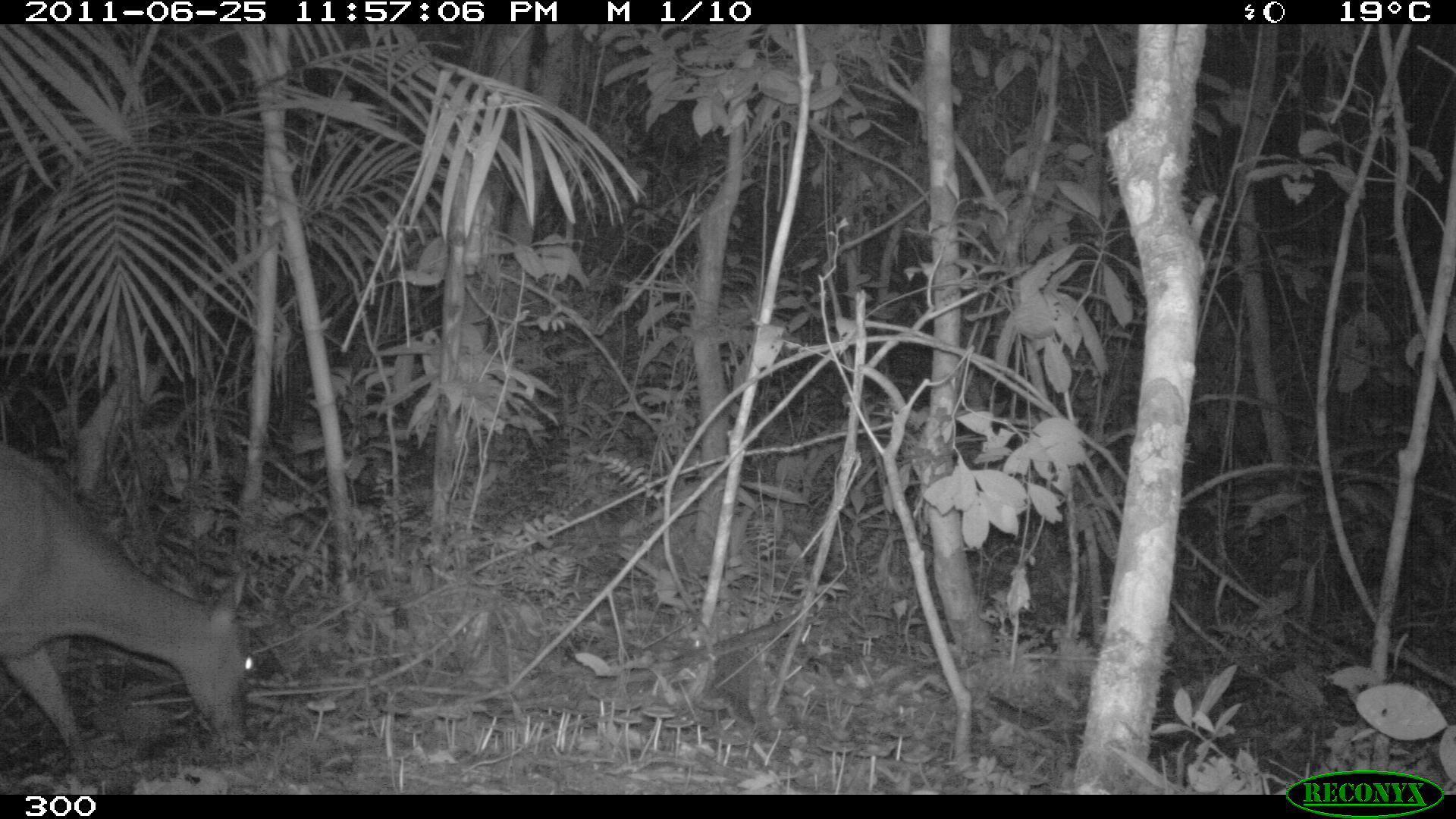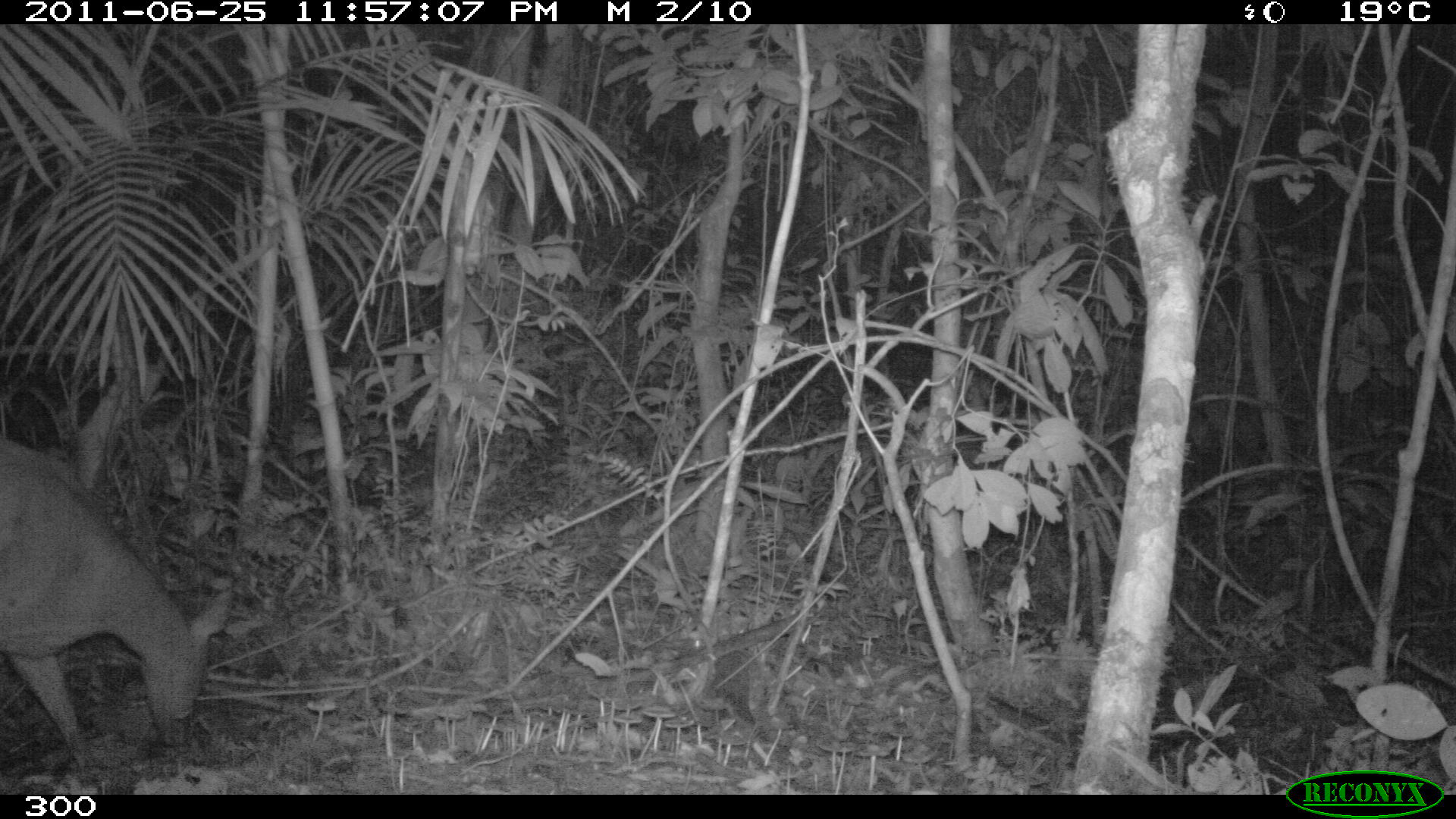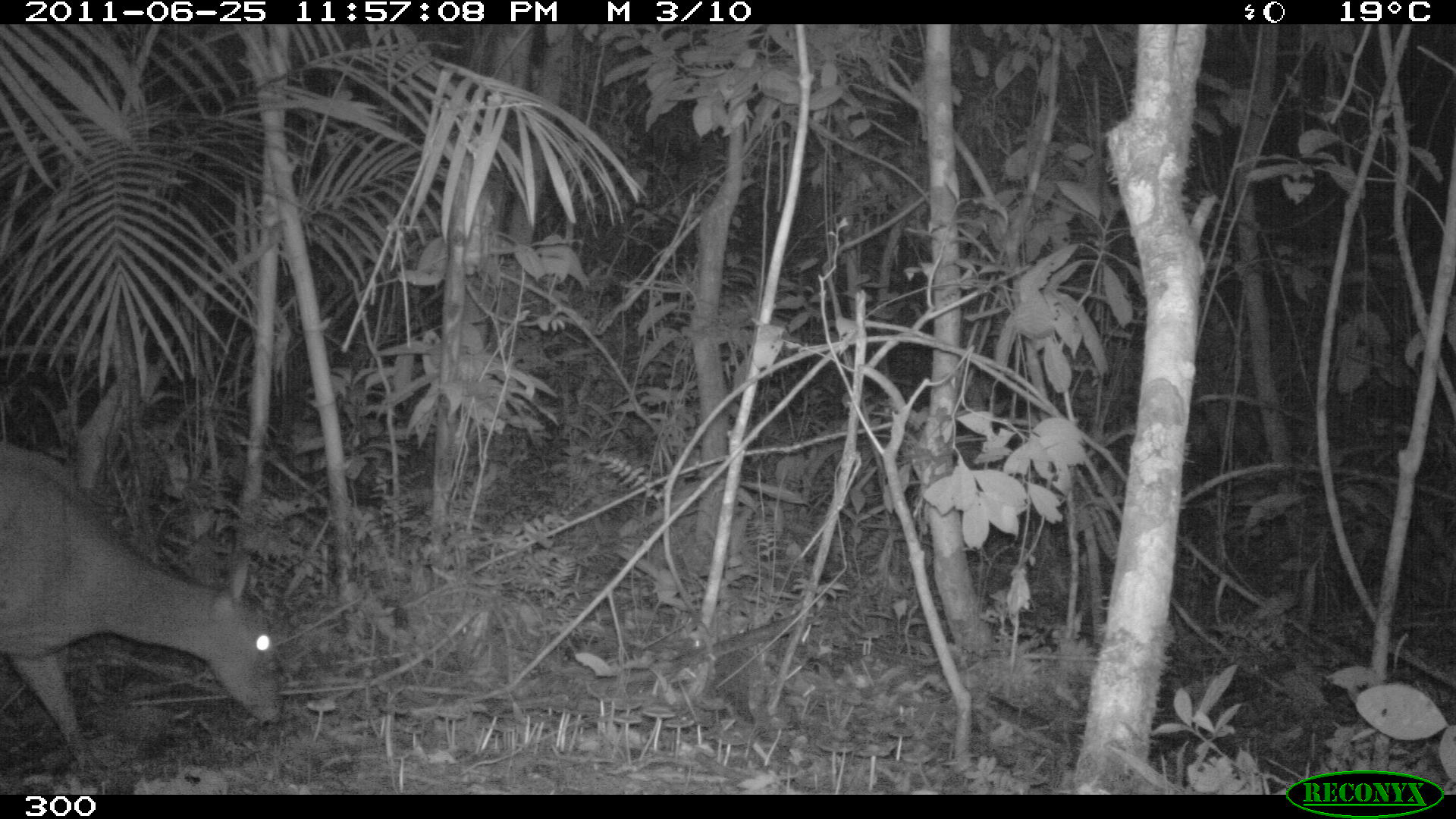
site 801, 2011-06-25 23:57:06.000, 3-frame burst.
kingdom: Animalia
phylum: Chordata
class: Mammalia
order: Artiodactyla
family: Cervidae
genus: Mazama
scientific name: Mazama americana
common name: red brocket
Mazama americana (red brocket).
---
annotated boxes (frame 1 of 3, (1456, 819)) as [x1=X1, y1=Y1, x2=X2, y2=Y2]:
mazama americana: [x1=0, y1=441, x2=249, y2=770]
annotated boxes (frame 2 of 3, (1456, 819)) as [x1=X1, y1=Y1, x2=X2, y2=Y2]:
mazama americana: [x1=0, y1=438, x2=234, y2=754]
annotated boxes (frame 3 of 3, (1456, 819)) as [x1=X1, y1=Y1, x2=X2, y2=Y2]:
mazama americana: [x1=0, y1=439, x2=281, y2=771]